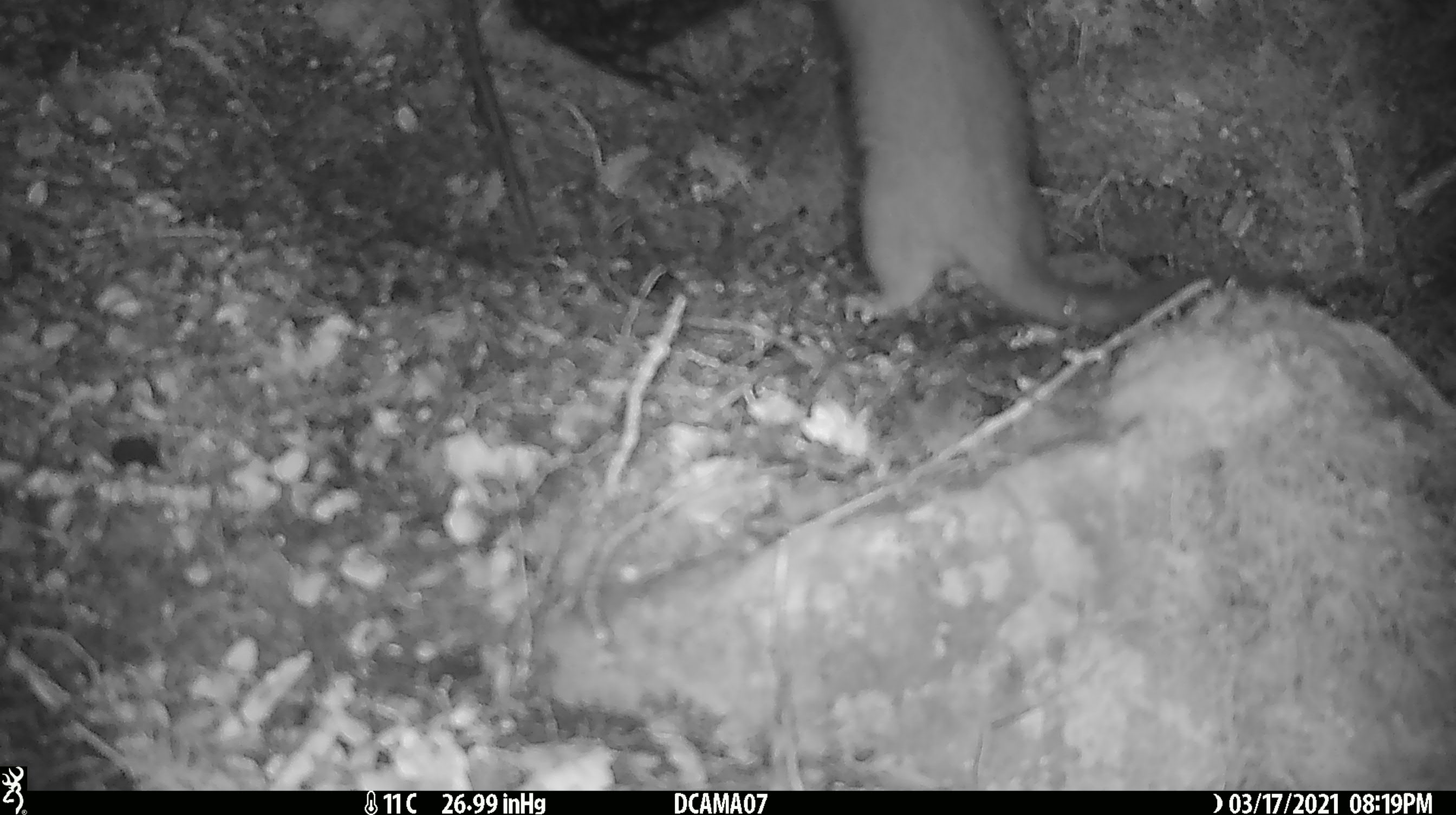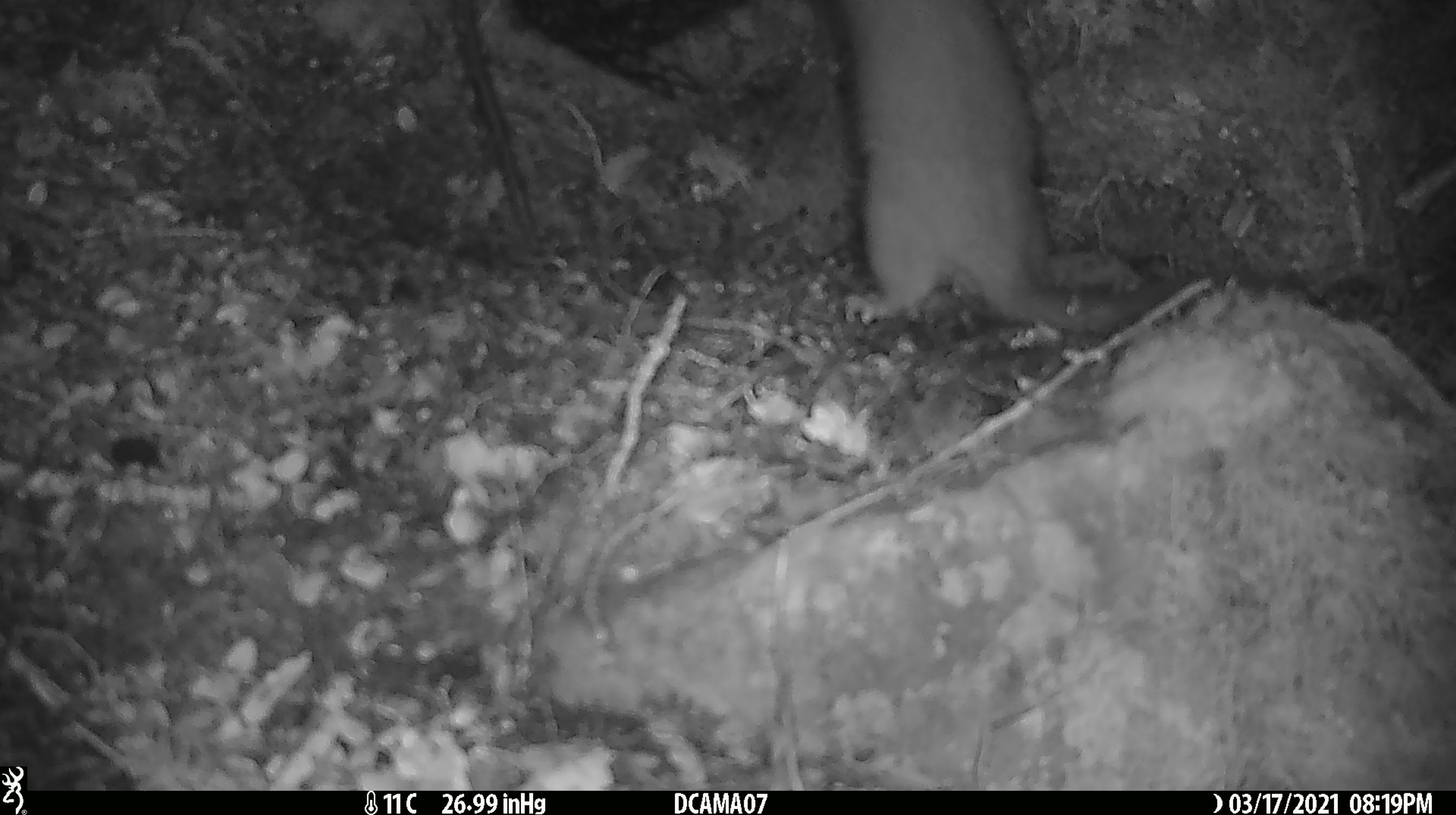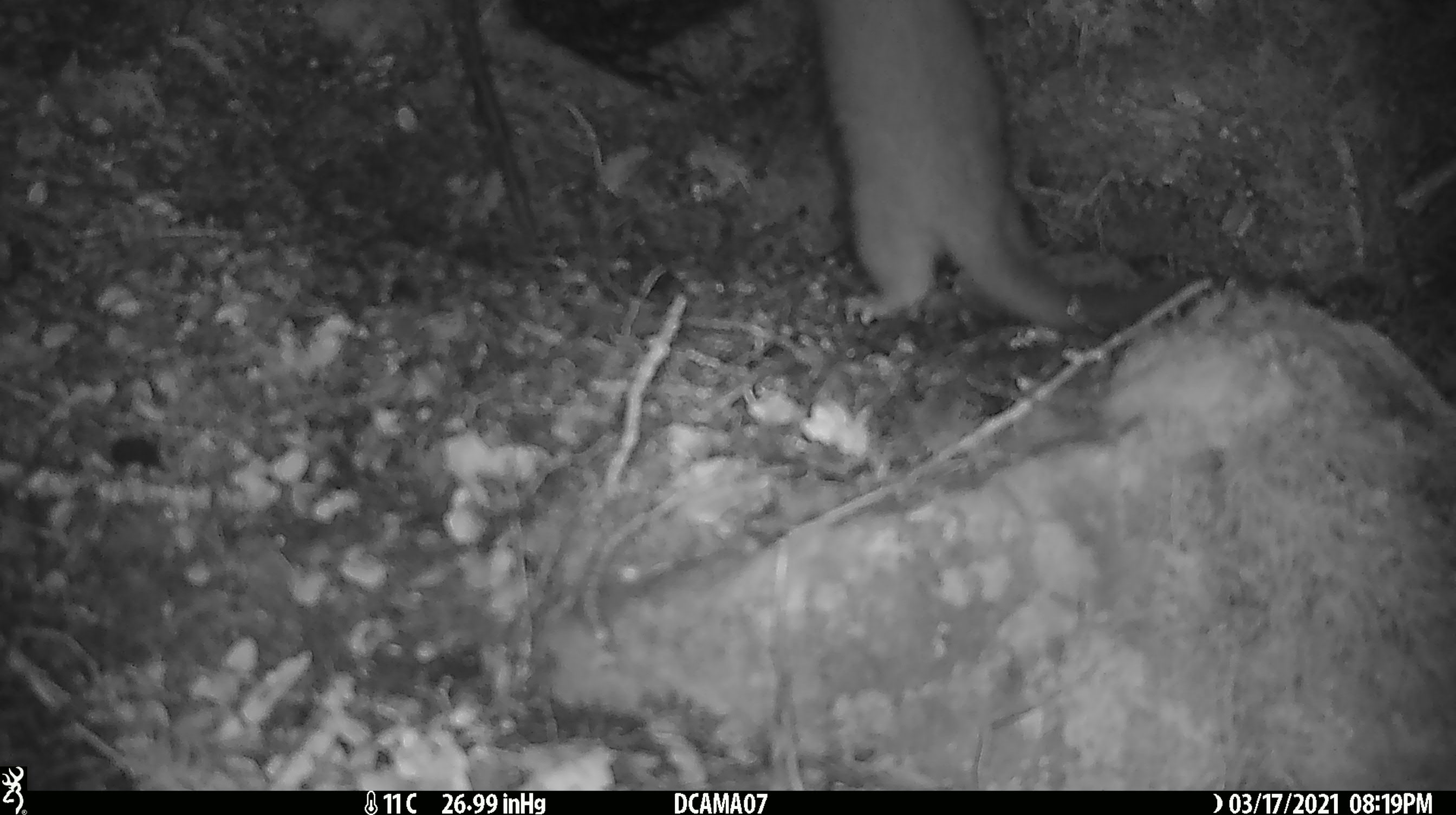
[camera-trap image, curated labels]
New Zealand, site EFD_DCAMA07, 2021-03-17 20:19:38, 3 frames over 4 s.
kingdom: Animalia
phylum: Chordata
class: Mammalia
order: Carnivora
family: Mustelidae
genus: Mustela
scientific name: Mustela erminea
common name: stoat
Stoat (Mustela erminea).